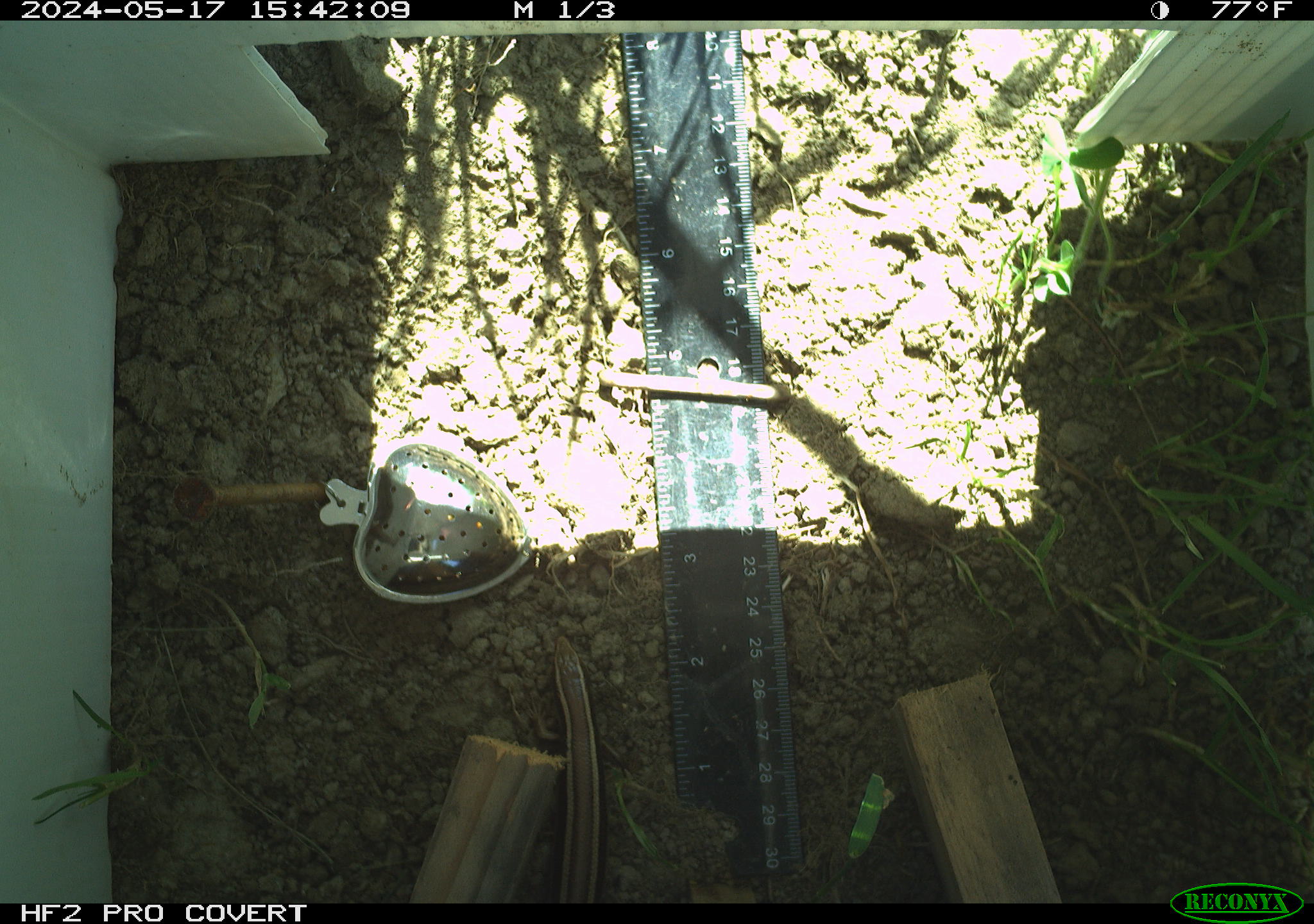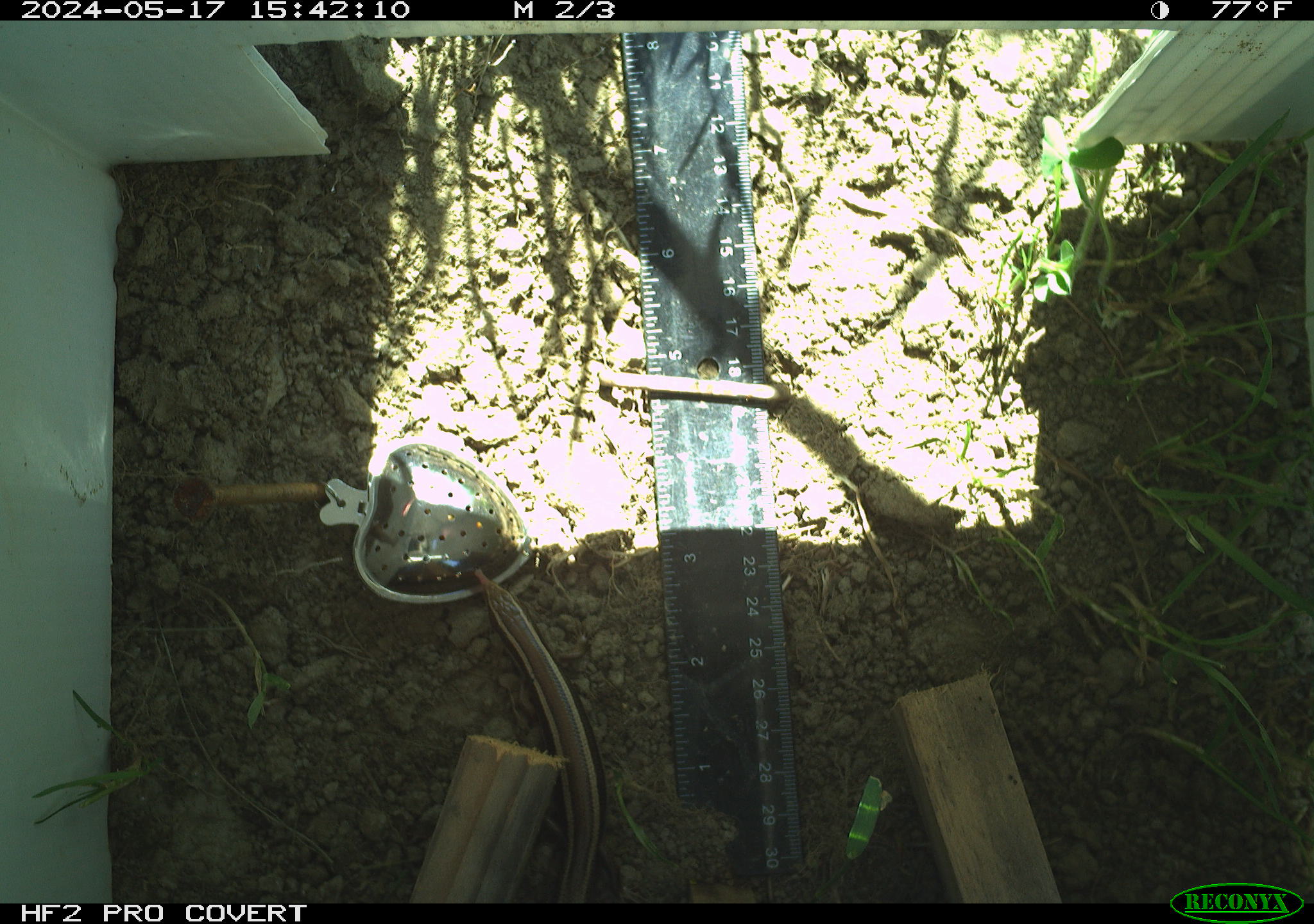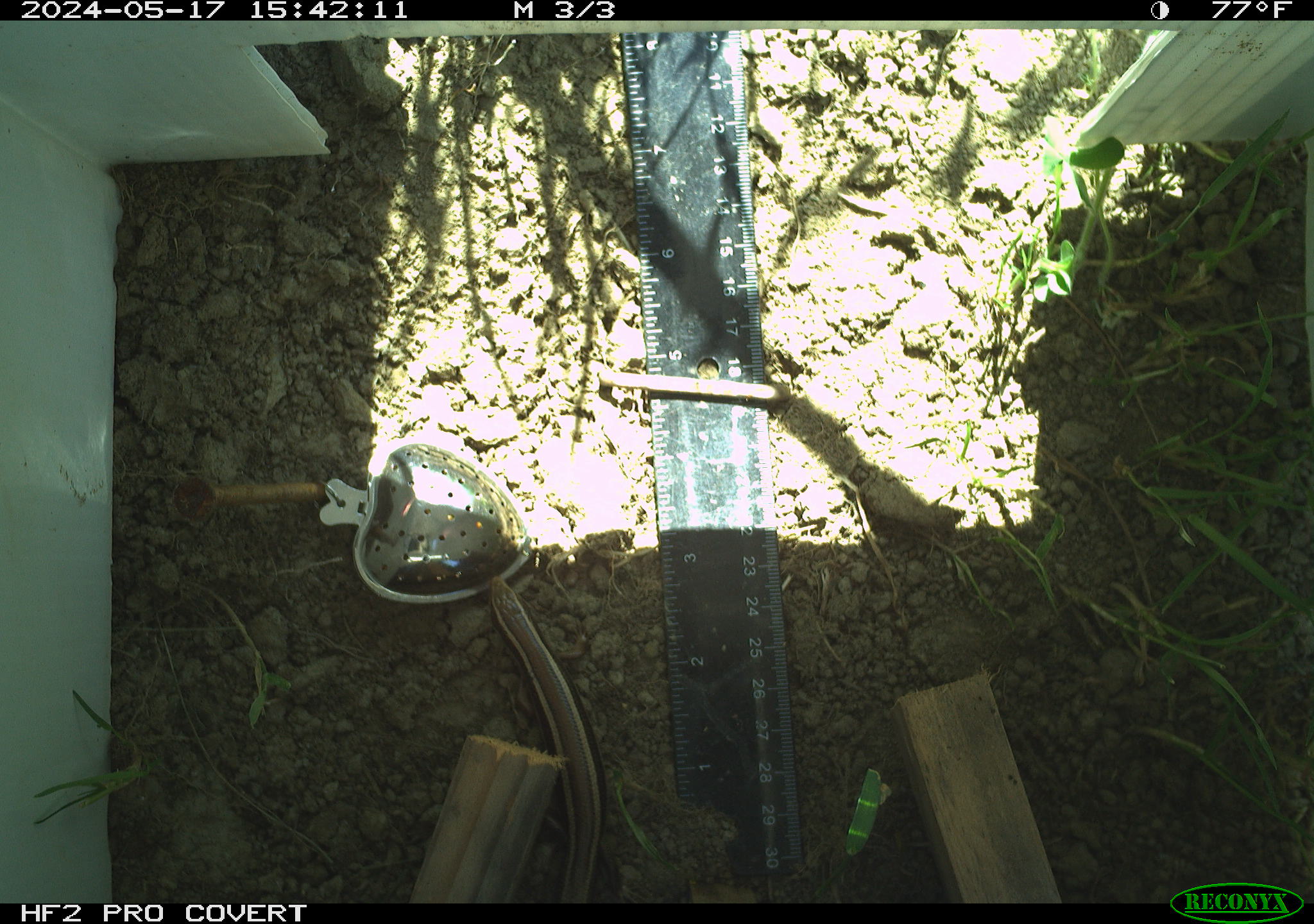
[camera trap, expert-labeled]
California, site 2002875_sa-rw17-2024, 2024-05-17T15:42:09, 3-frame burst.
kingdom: Animalia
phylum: Chordata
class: Reptilia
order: Squamata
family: Scincidae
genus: Plestiodon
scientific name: Plestiodon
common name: blue-tailed skinks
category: plestiodon species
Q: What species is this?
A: Plestiodon species (blue-tailed skinks) (Plestiodon).